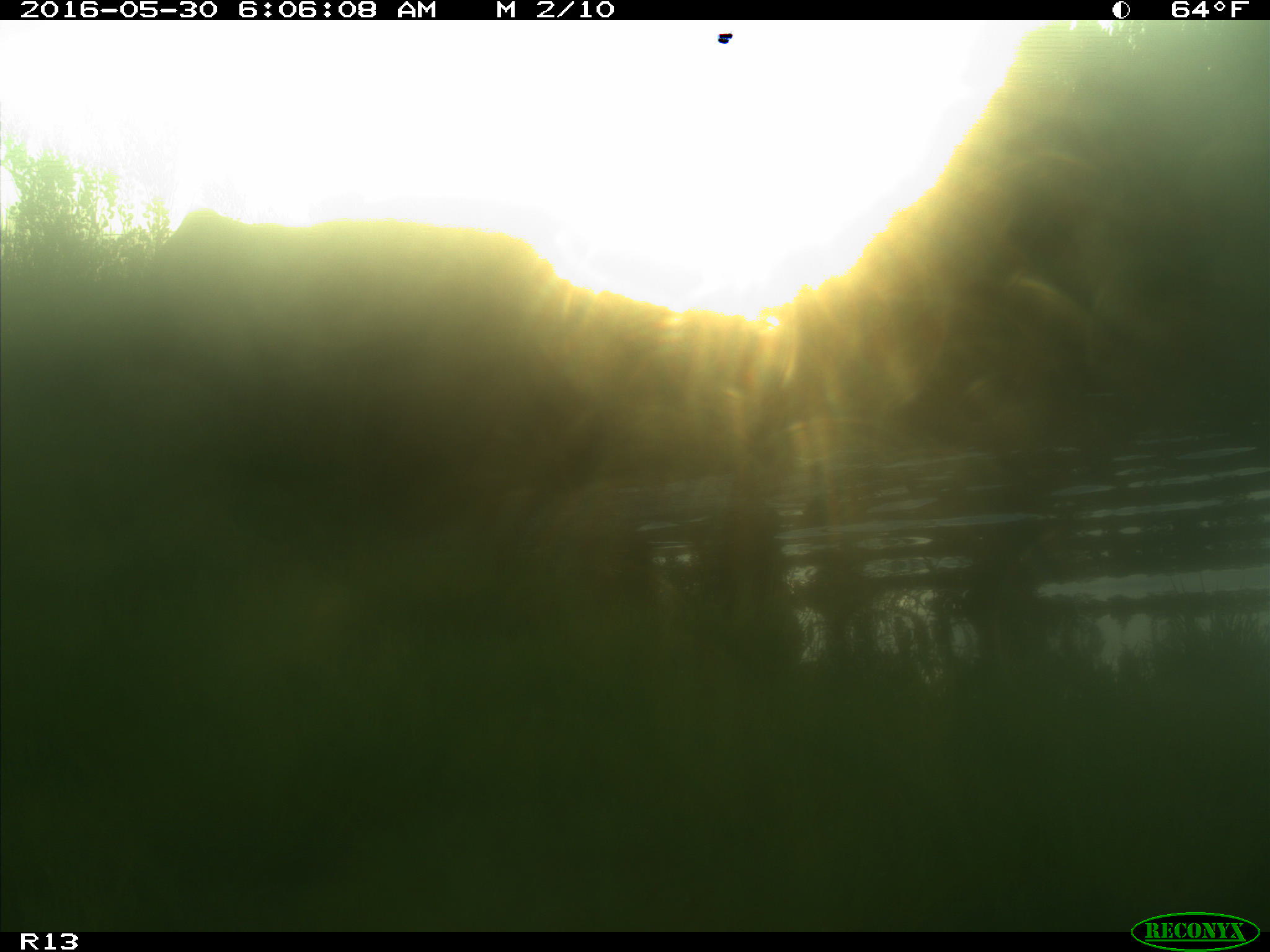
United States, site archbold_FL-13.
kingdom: Animalia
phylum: Chordata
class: Mammalia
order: Artiodactyla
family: Bovidae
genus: Bos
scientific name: Bos taurus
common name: domestic cow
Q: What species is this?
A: Bos taurus (domestic cow).